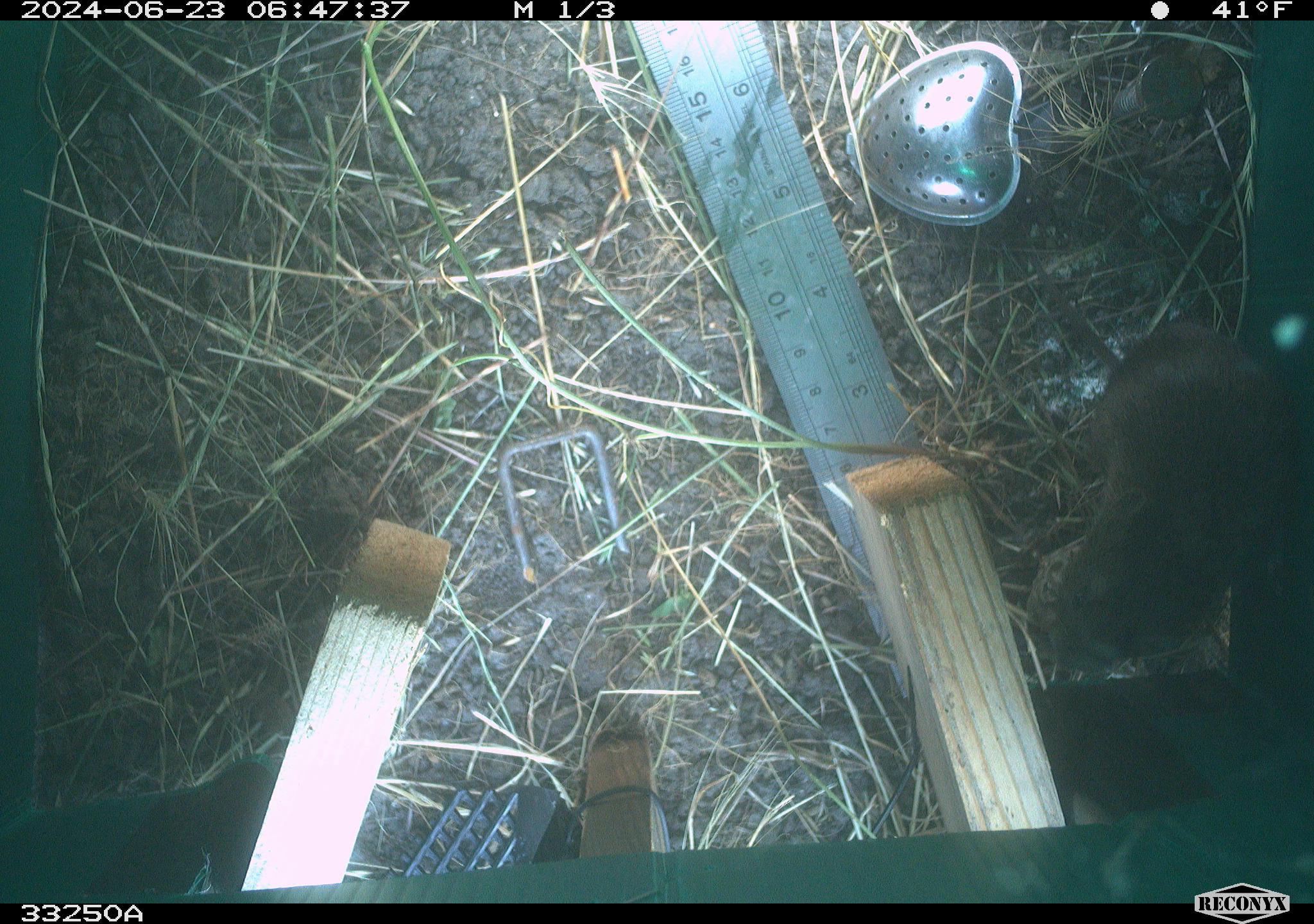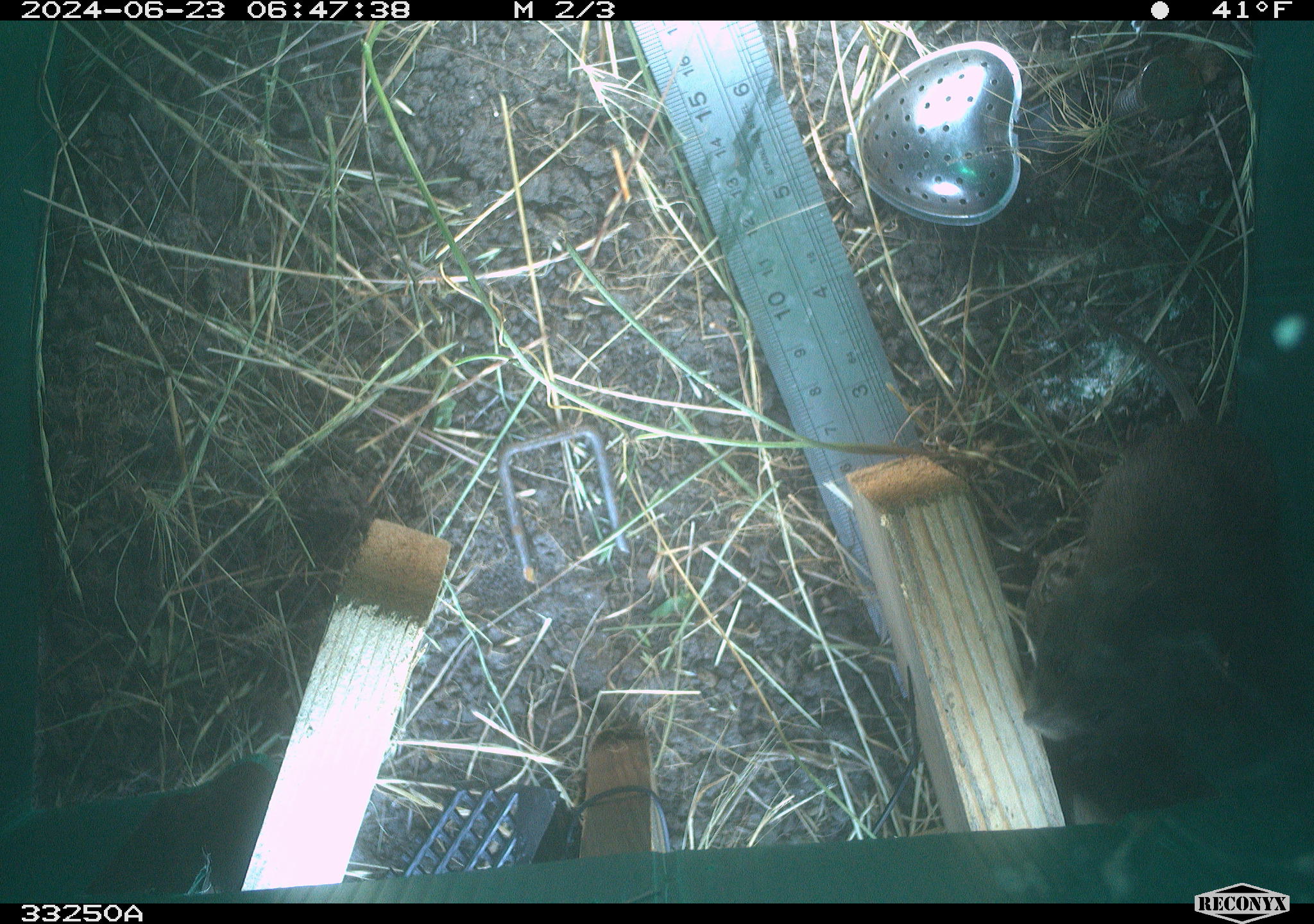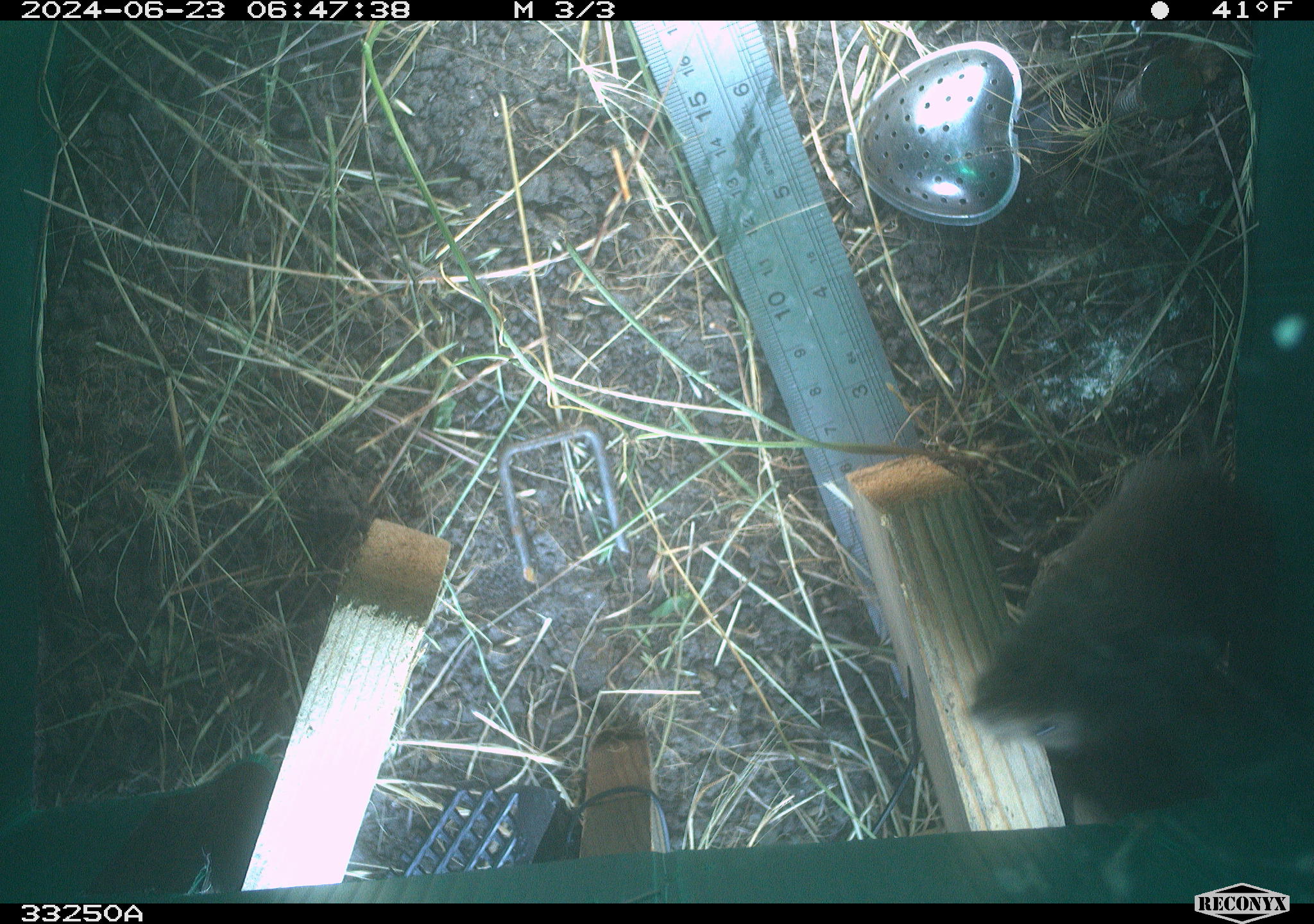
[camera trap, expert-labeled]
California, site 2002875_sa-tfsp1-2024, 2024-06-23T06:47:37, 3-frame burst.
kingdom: Animalia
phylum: Chordata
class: Mammalia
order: Rodentia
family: Cricetidae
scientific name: Arvicolinae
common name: voles, lemmings, and muskrats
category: arvicolinae subfamily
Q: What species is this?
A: Arvicolinae subfamily (voles, lemmings, and muskrats) (Arvicolinae).